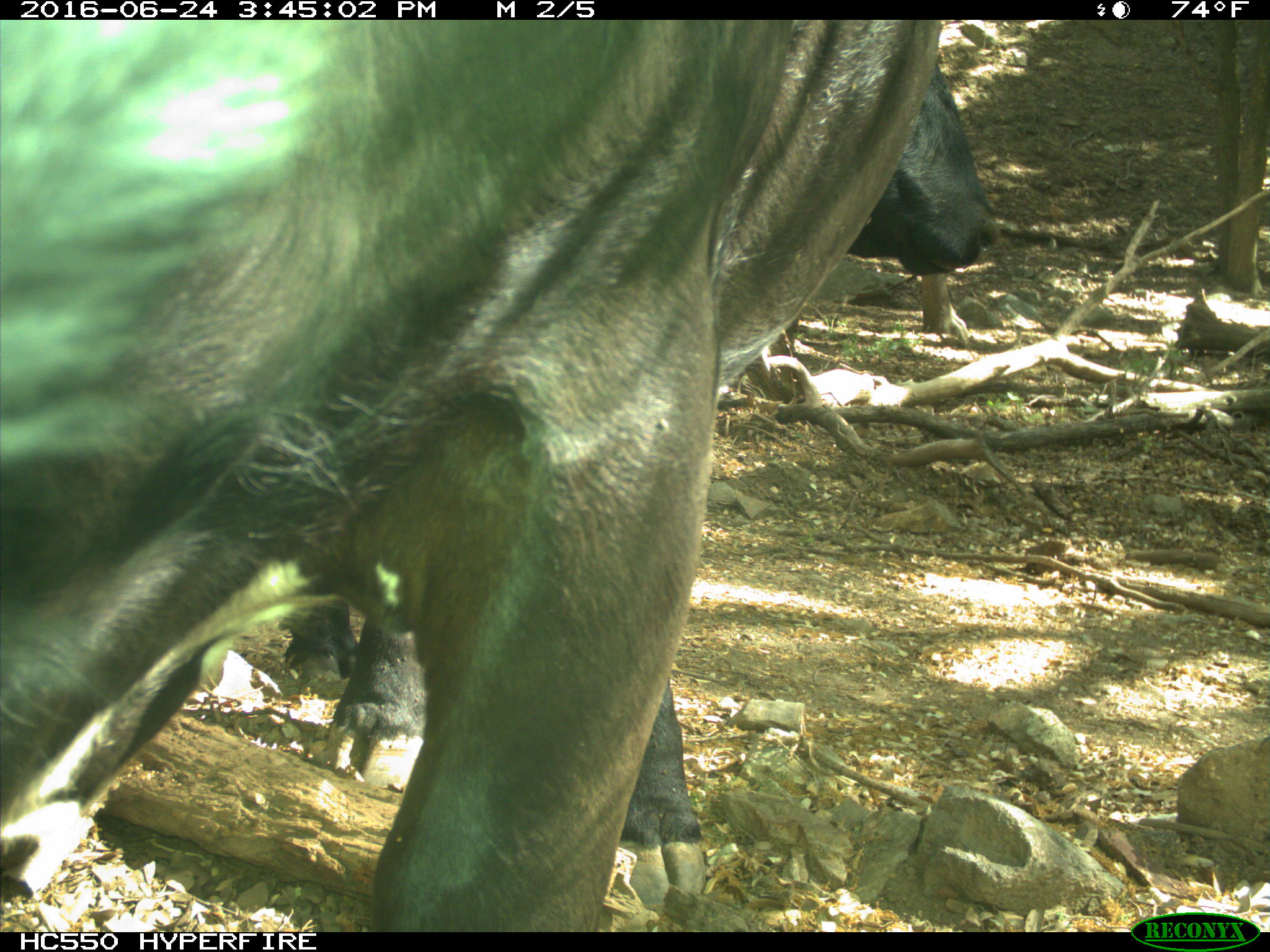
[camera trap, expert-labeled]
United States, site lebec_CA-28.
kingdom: Animalia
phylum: Chordata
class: Mammalia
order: Artiodactyla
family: Bovidae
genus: Bos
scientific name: Bos taurus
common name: domestic cow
Bos taurus (domestic cow).